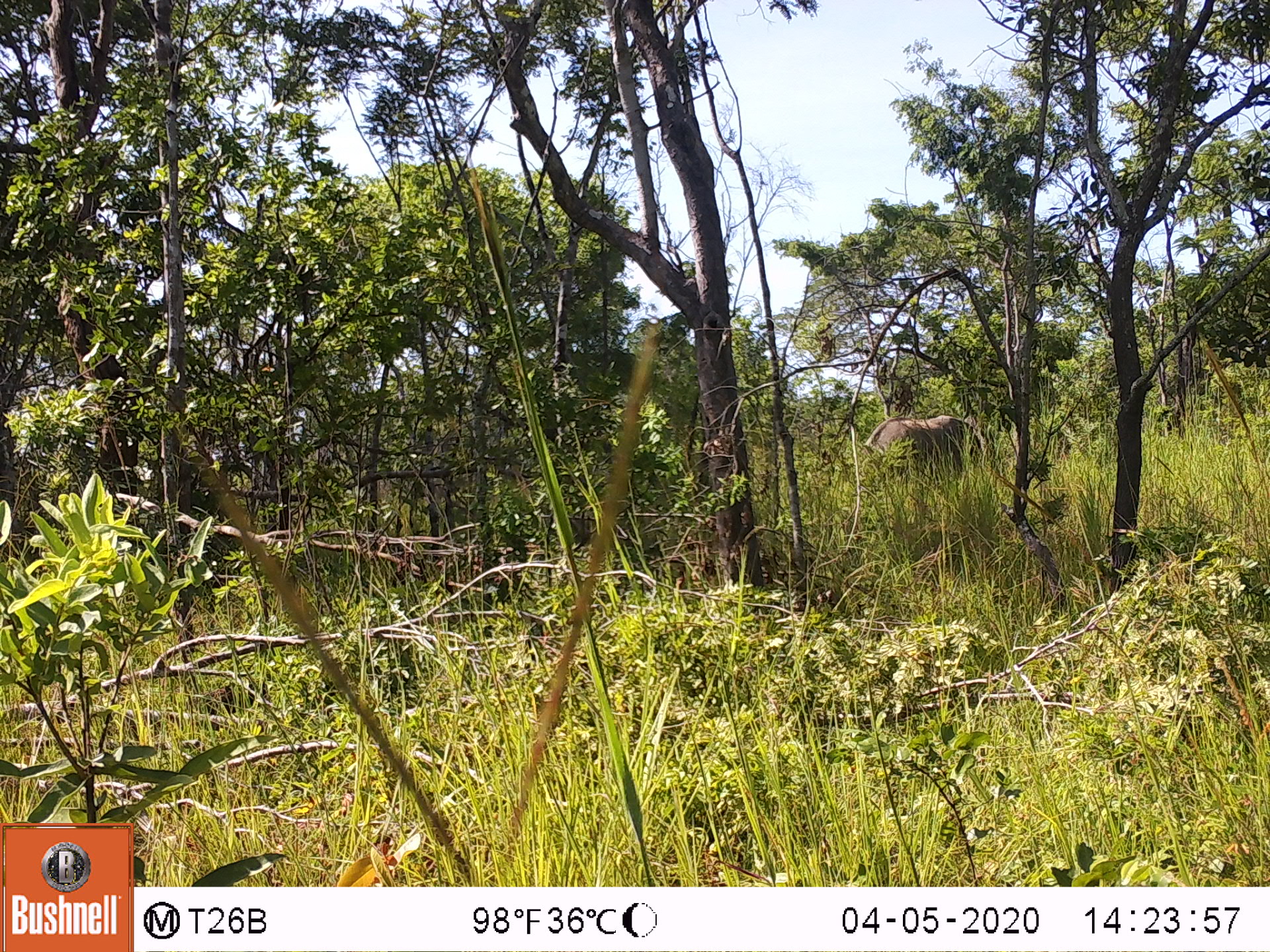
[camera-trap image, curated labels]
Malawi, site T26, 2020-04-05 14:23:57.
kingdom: Animalia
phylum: Chordata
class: Mammalia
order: Proboscidea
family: Elephantidae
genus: Loxodonta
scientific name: Loxodonta africana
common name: african savanna elephant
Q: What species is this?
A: African savanna elephant (Loxodonta africana).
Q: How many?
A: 1.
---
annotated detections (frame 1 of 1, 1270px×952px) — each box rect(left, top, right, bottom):
african savanna elephant: rect(837, 401, 1002, 503)